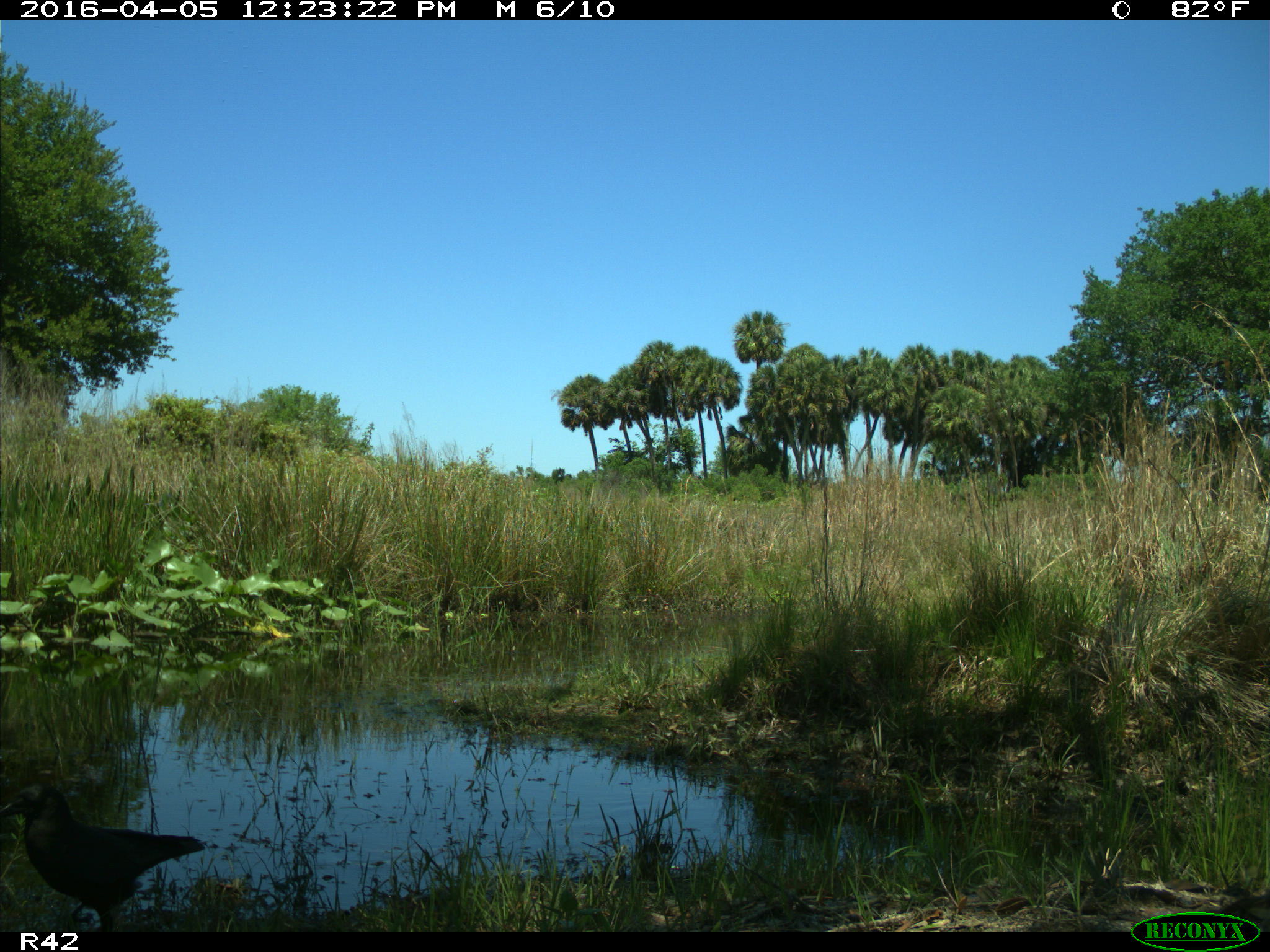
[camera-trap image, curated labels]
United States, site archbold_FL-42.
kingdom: Animalia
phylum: Chordata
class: Aves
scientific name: Aves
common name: birds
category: unidentified bird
Unidentified bird (birds) (Aves).